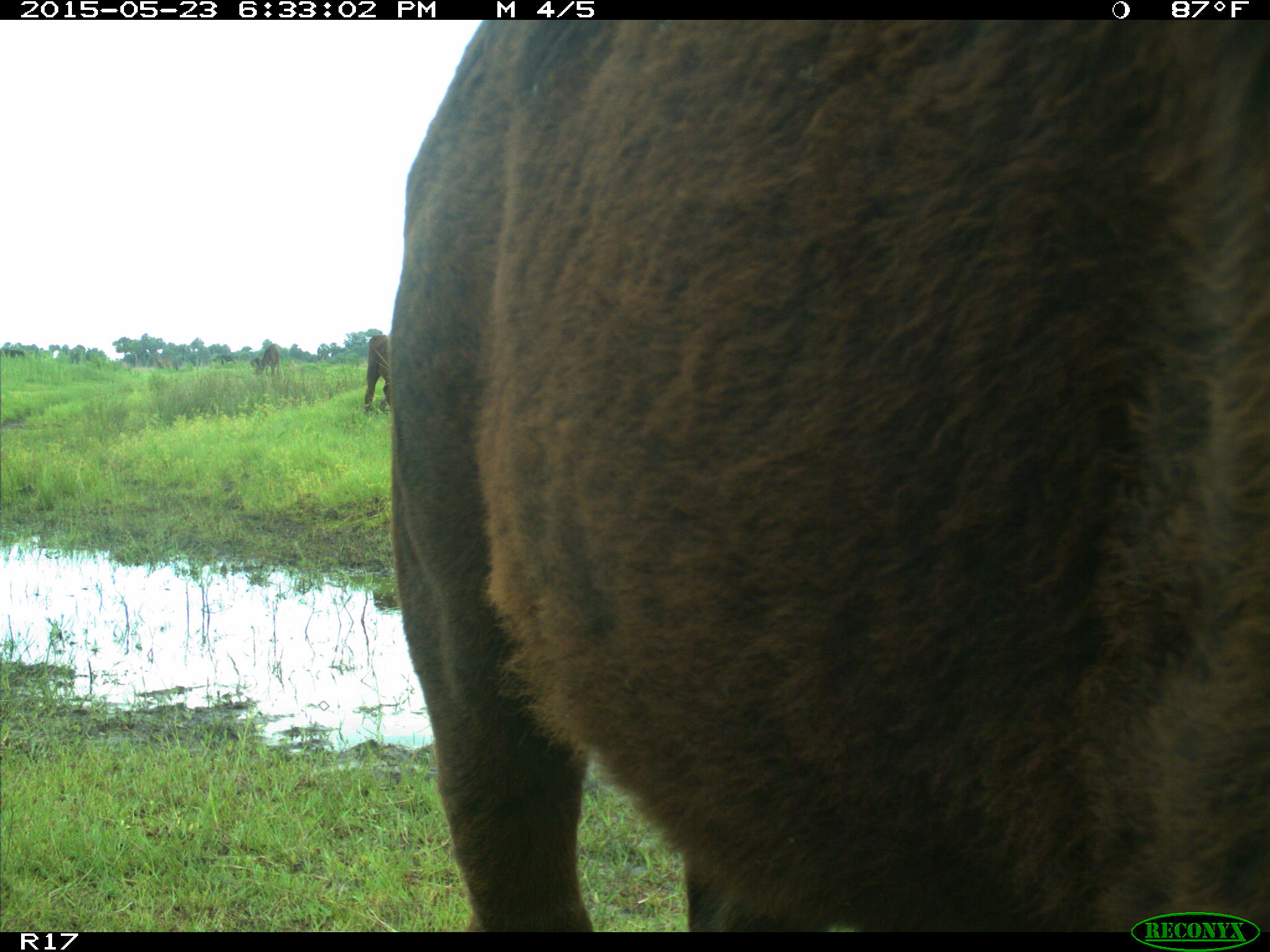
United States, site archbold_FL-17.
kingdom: Animalia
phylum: Chordata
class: Mammalia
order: Artiodactyla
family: Bovidae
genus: Bos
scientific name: Bos taurus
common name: domestic cow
Bos taurus (domestic cow).